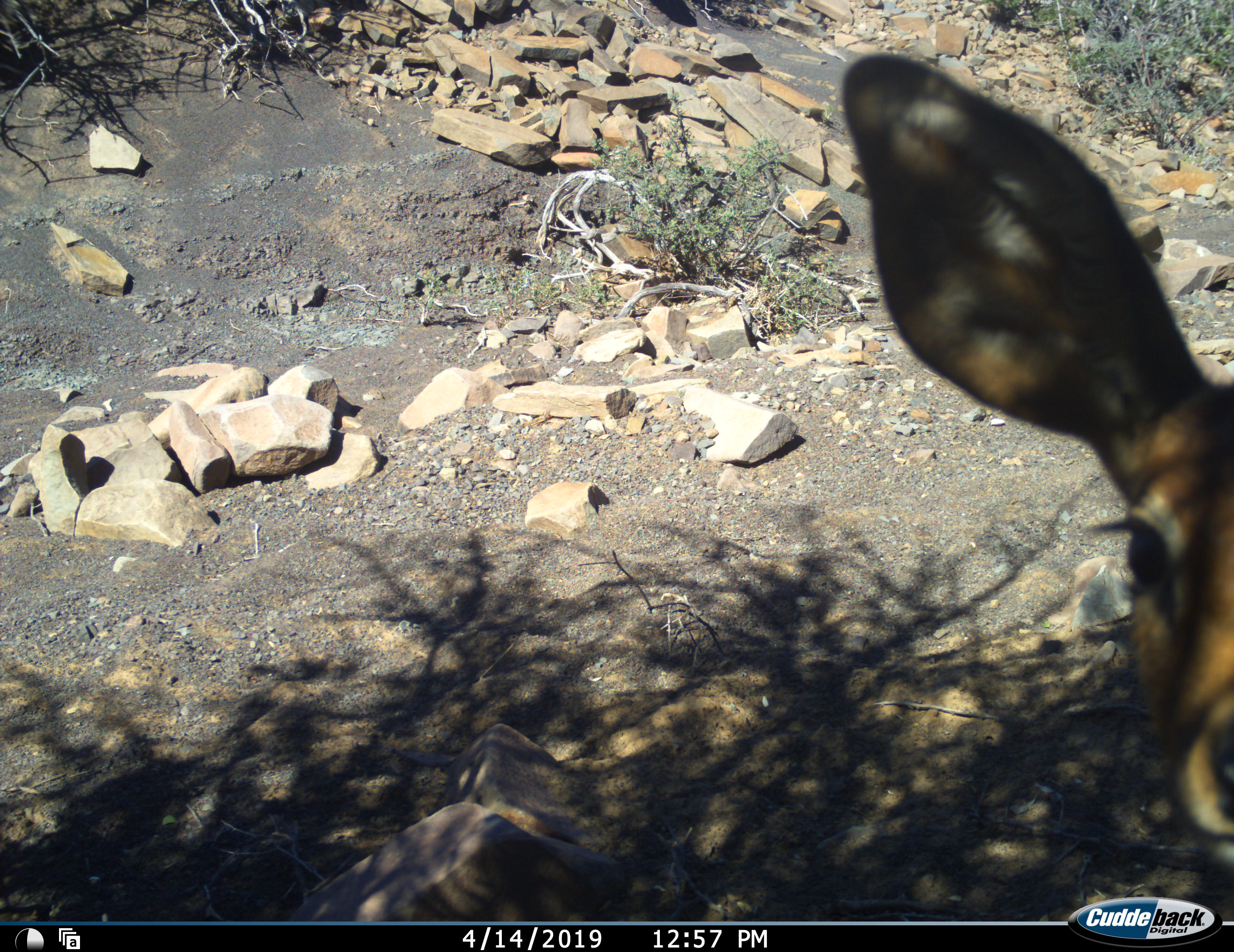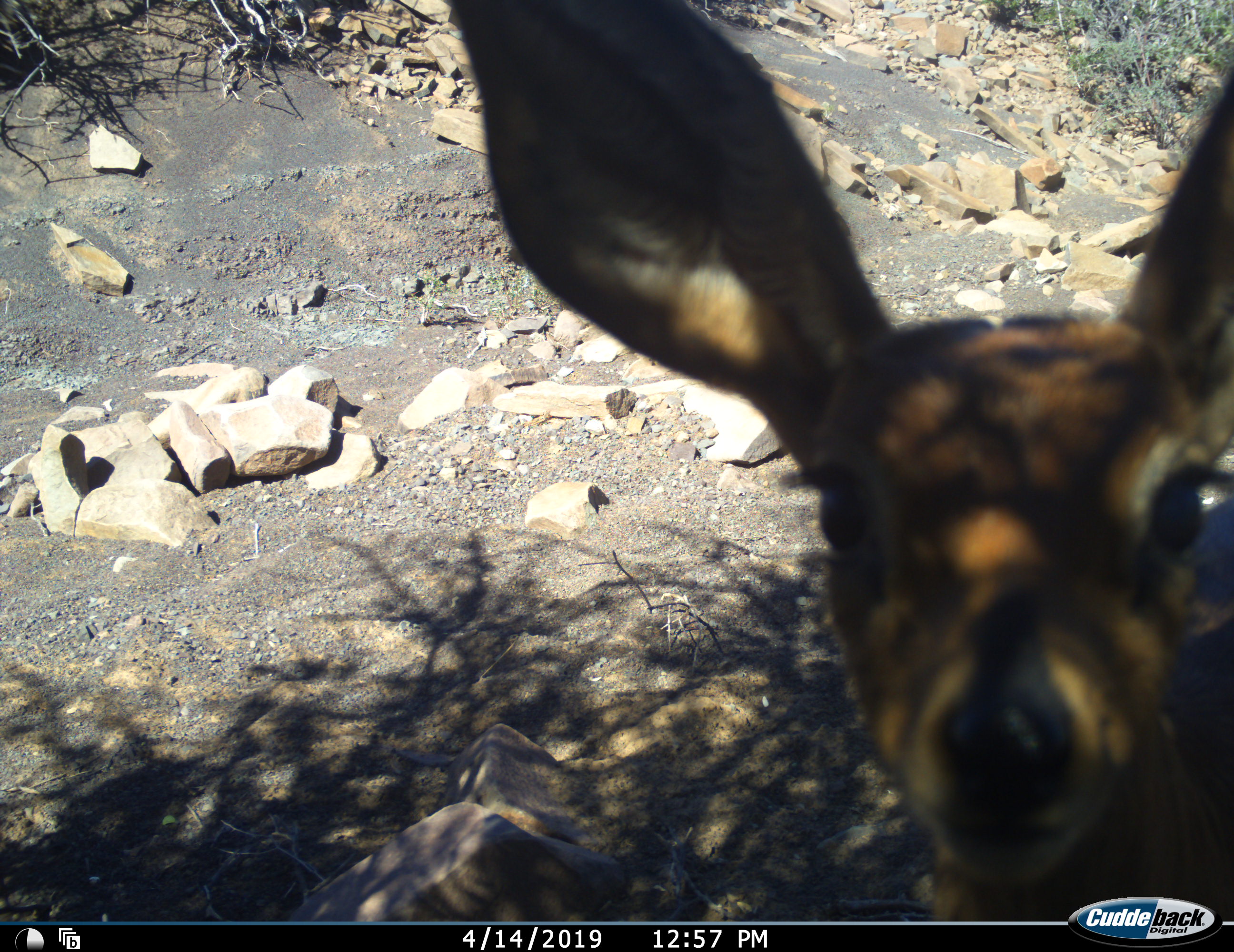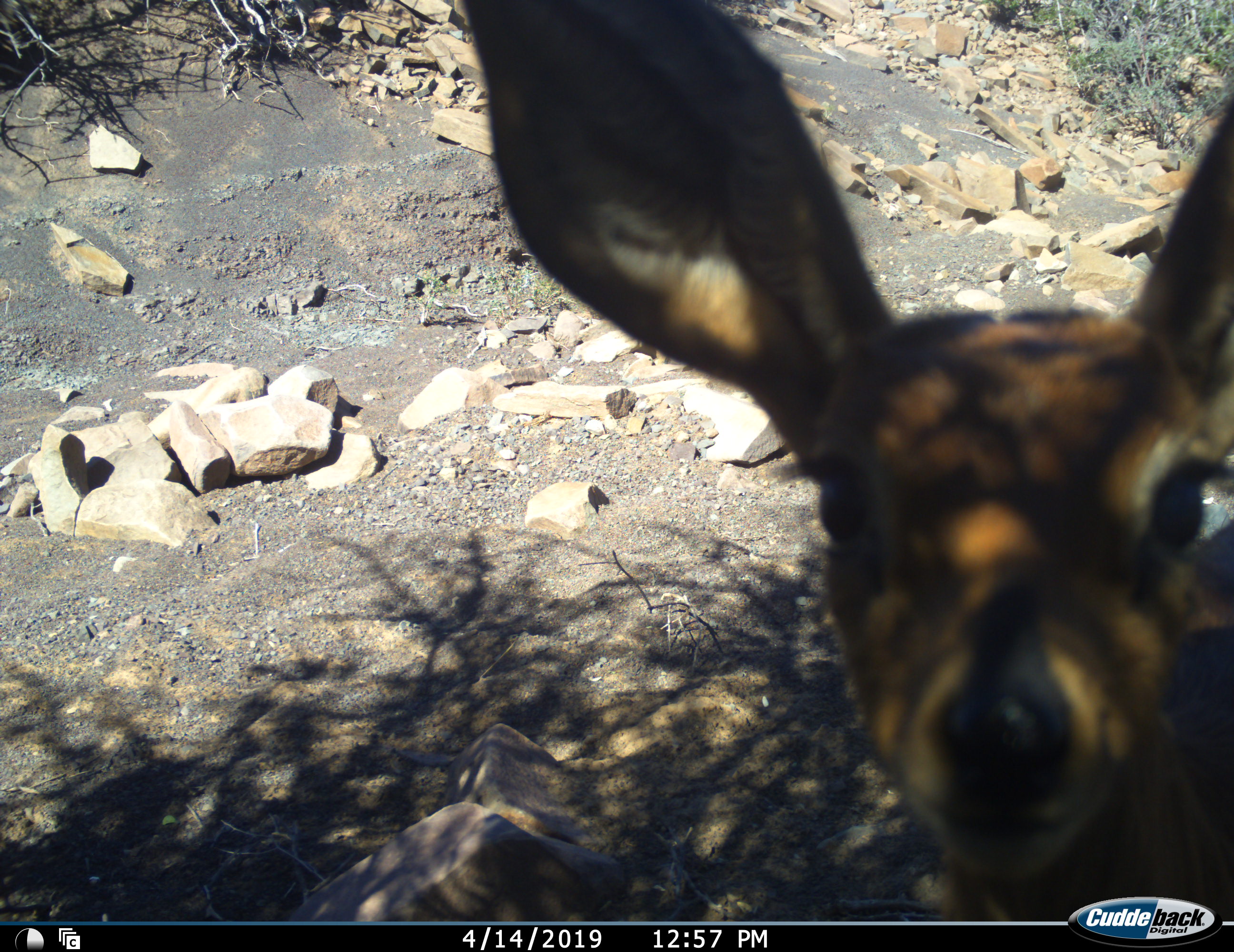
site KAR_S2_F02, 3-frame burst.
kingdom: Animalia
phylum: Chordata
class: Mammalia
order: Artiodactyla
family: Bovidae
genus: Raphicerus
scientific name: Raphicerus campestris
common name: steenbok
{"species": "steenbok (Raphicerus campestris)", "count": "1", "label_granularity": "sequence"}